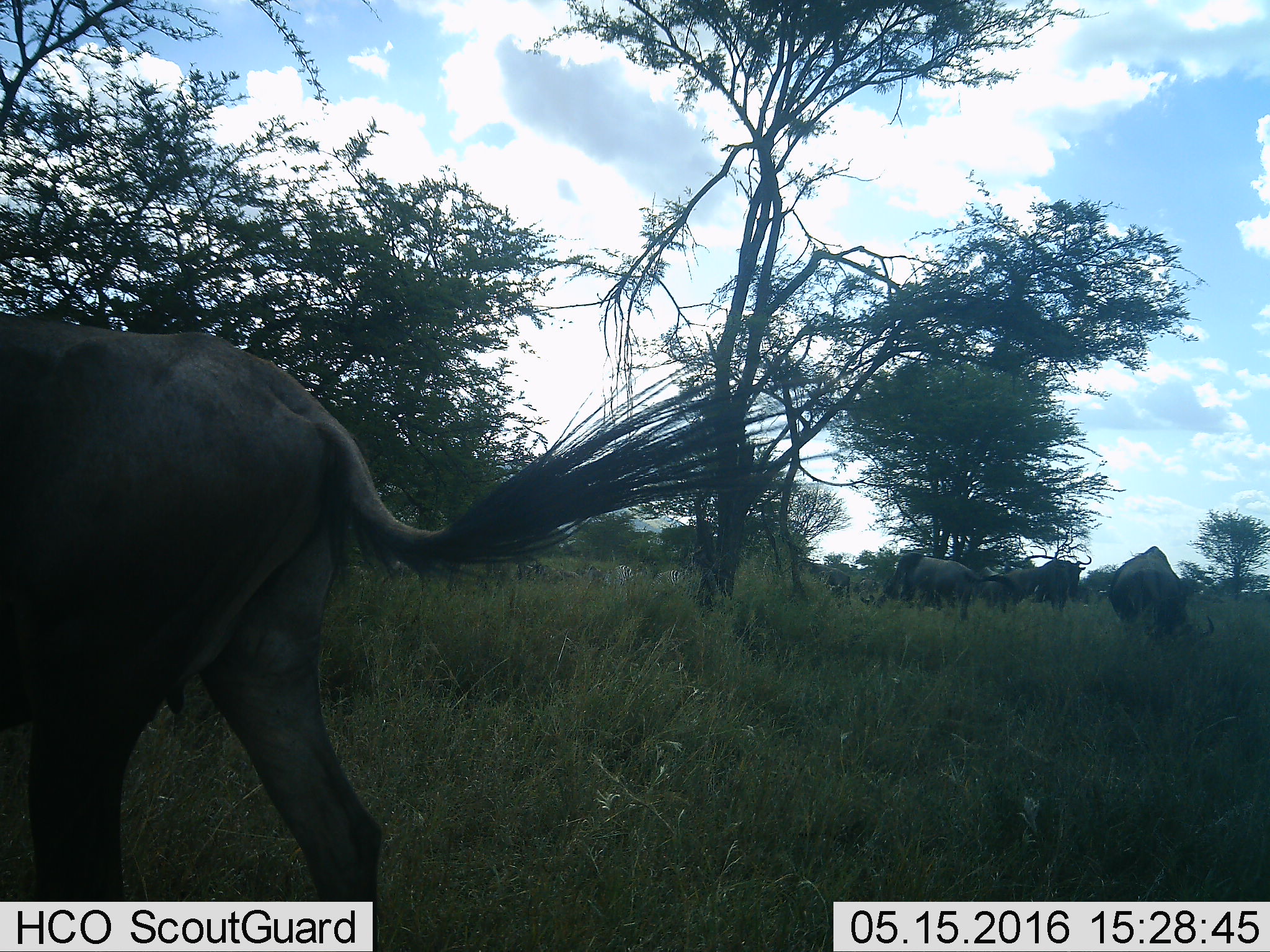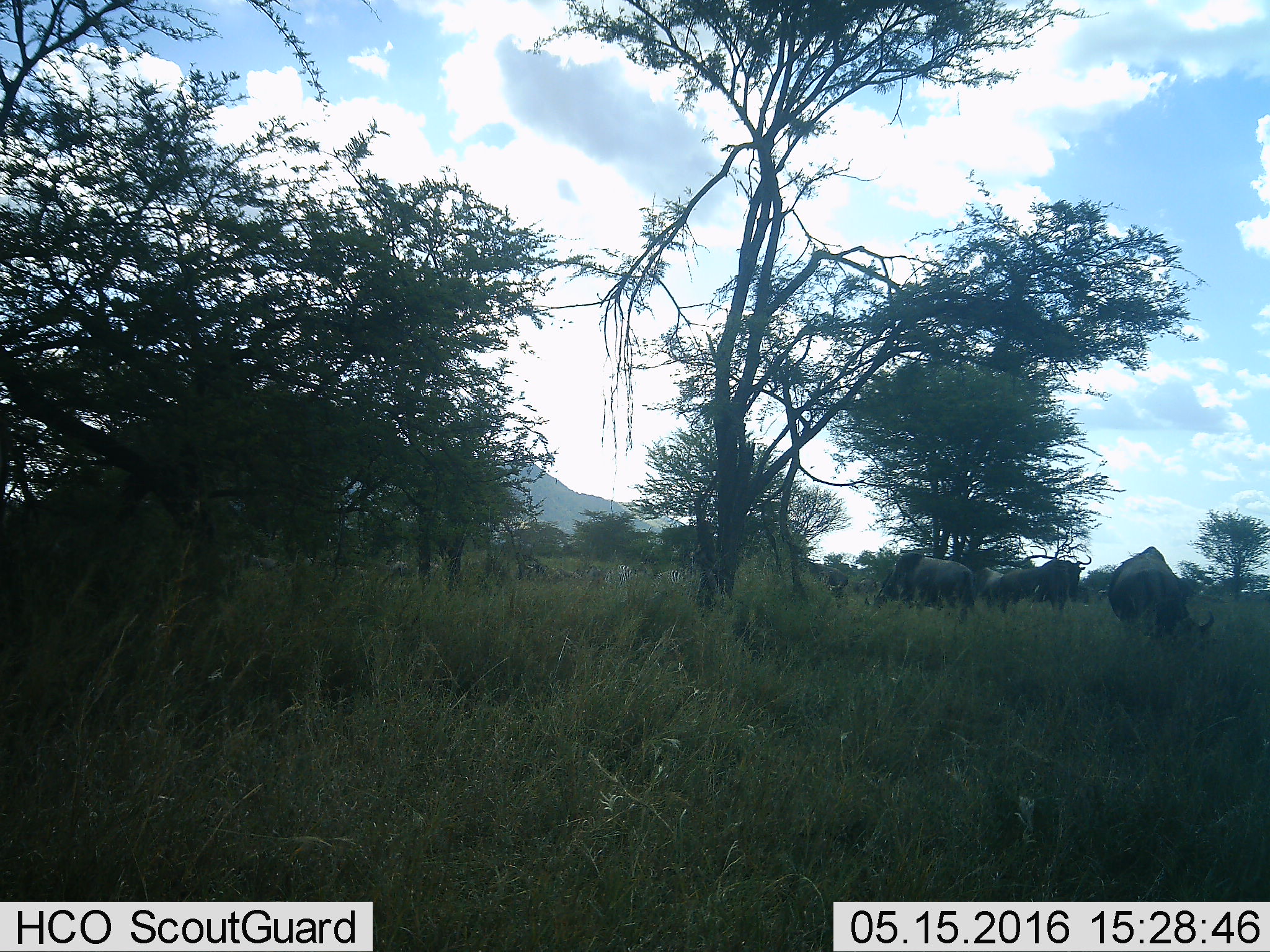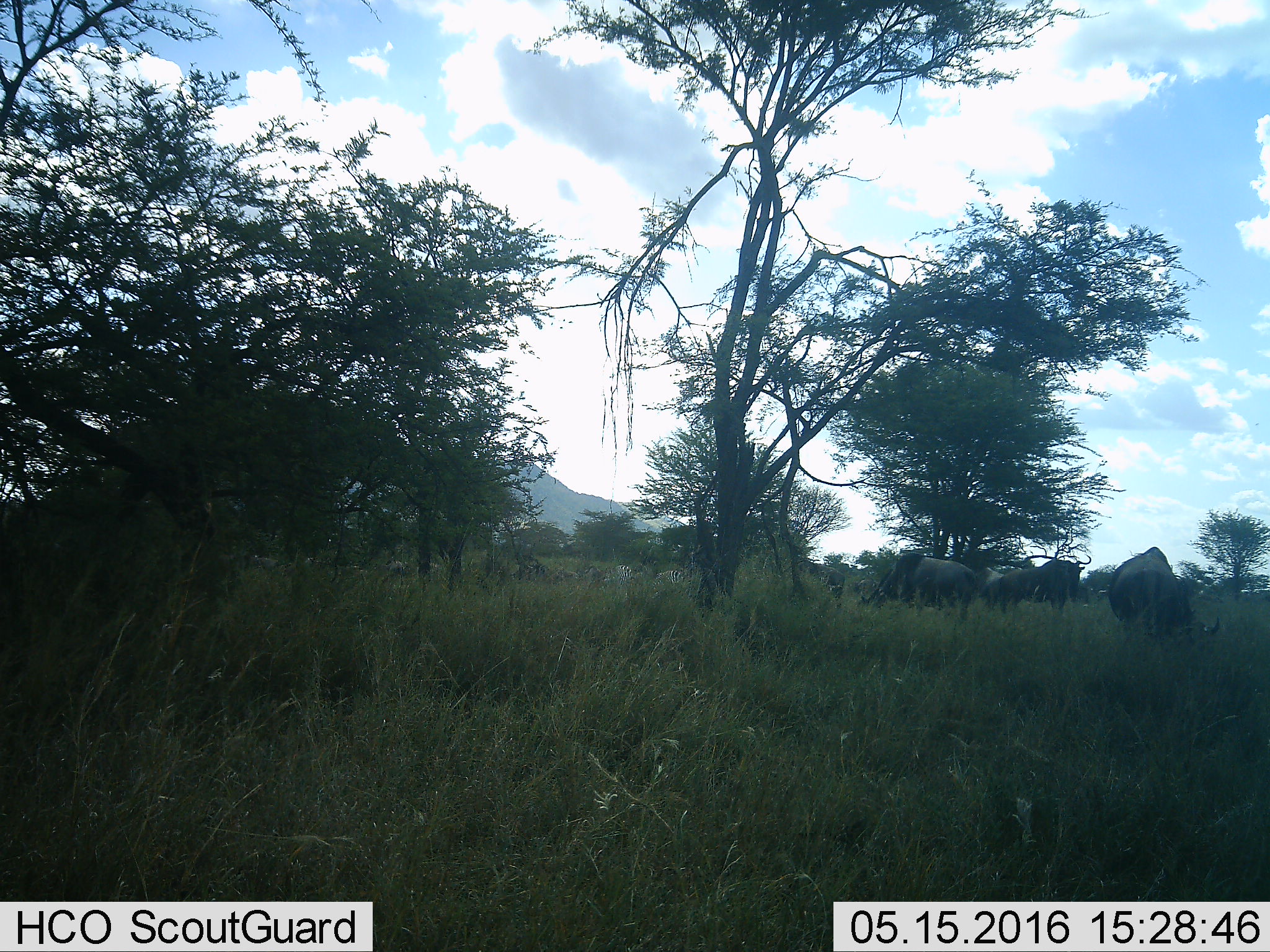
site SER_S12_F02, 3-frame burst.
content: unidentified animal